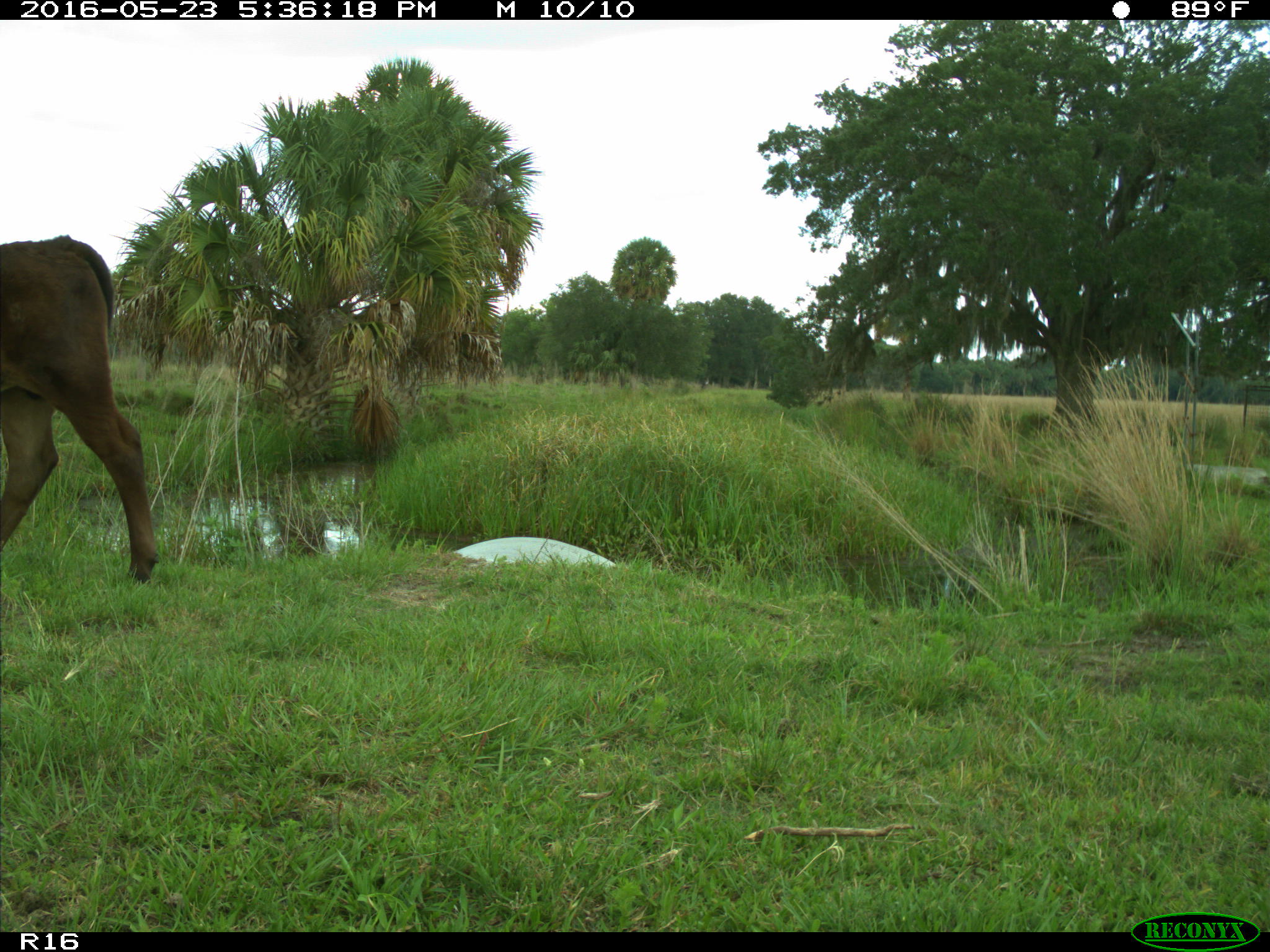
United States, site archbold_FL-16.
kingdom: Animalia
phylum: Chordata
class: Mammalia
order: Artiodactyla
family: Bovidae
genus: Bos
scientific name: Bos taurus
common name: domestic cow